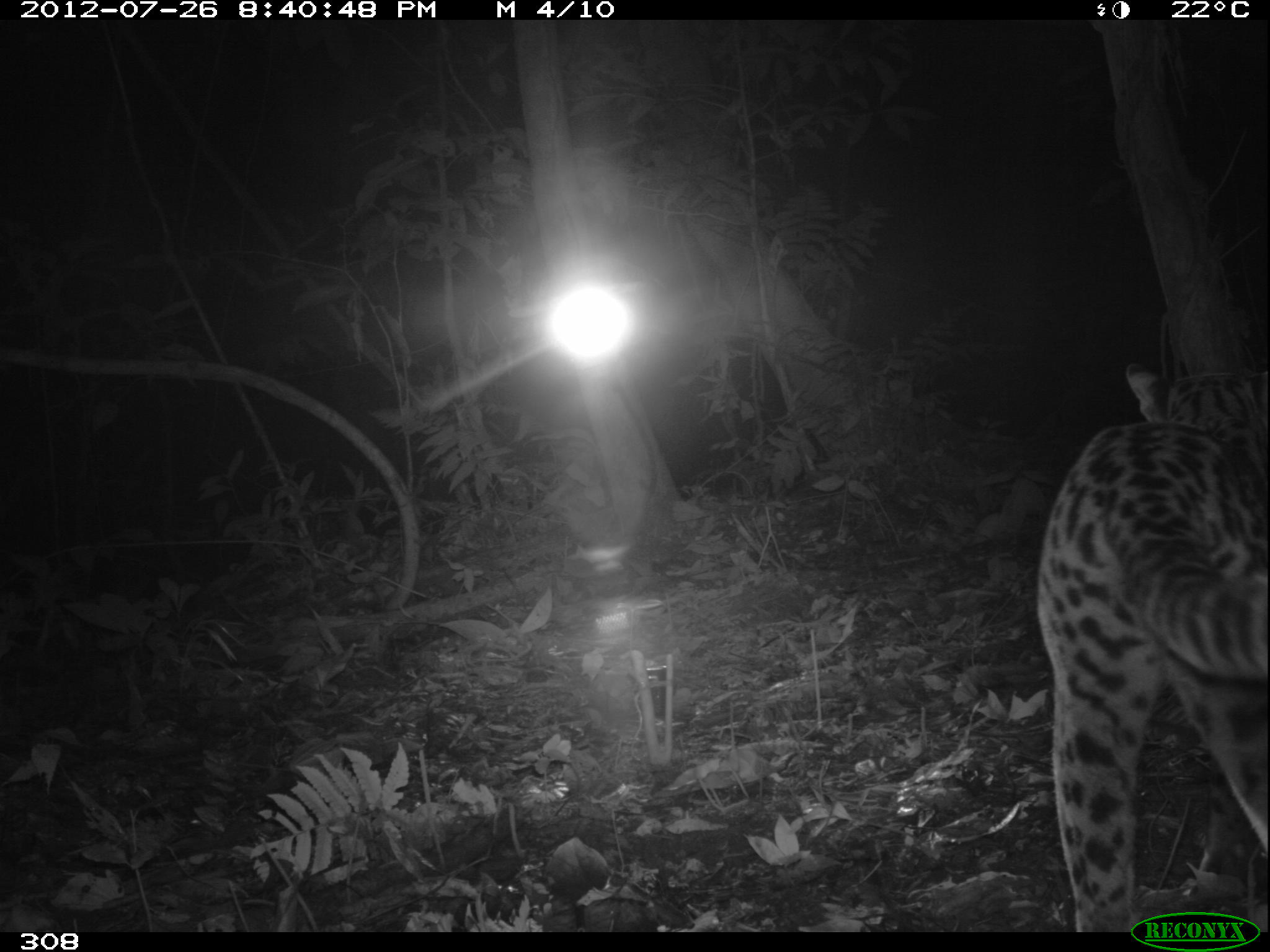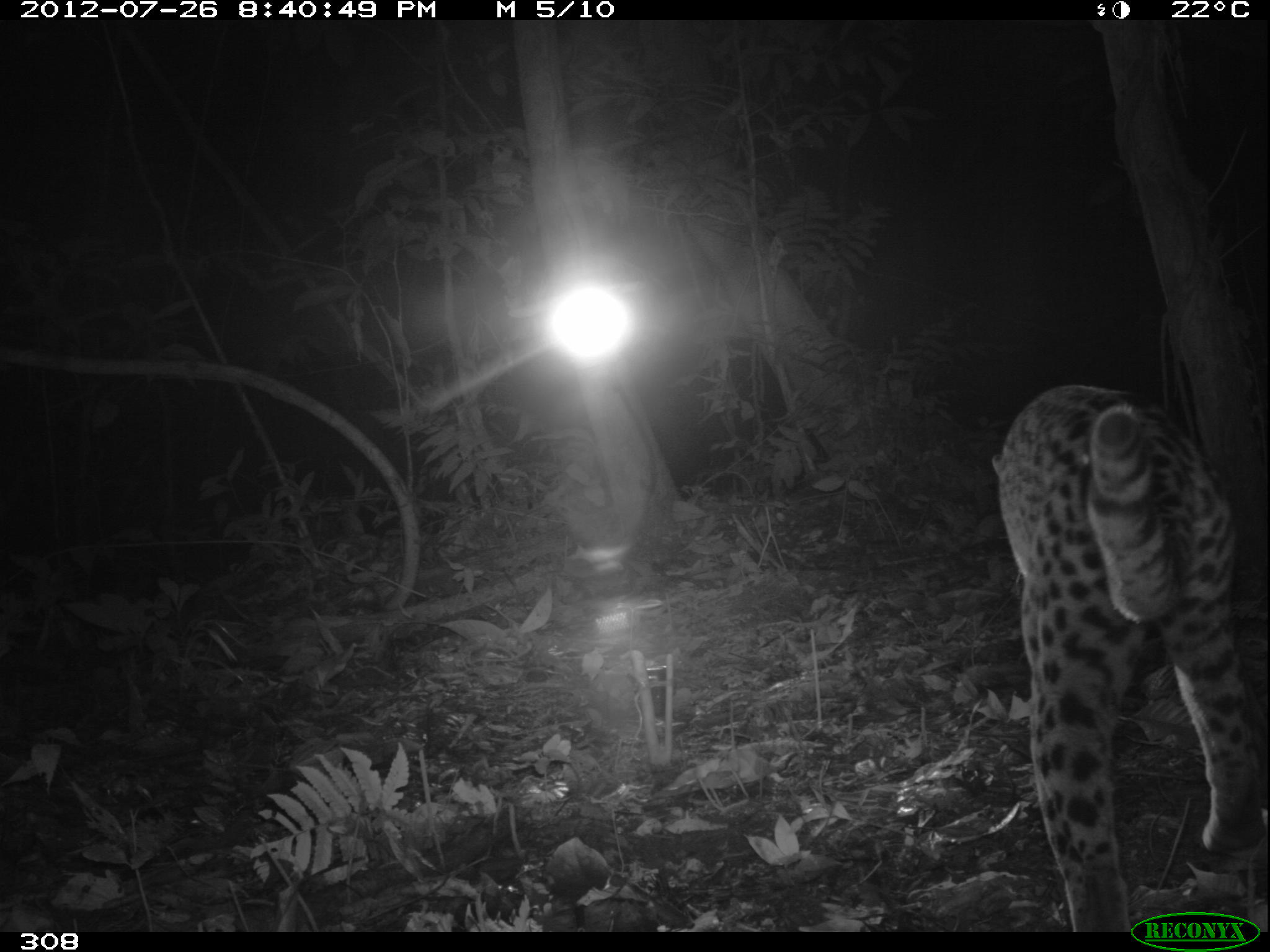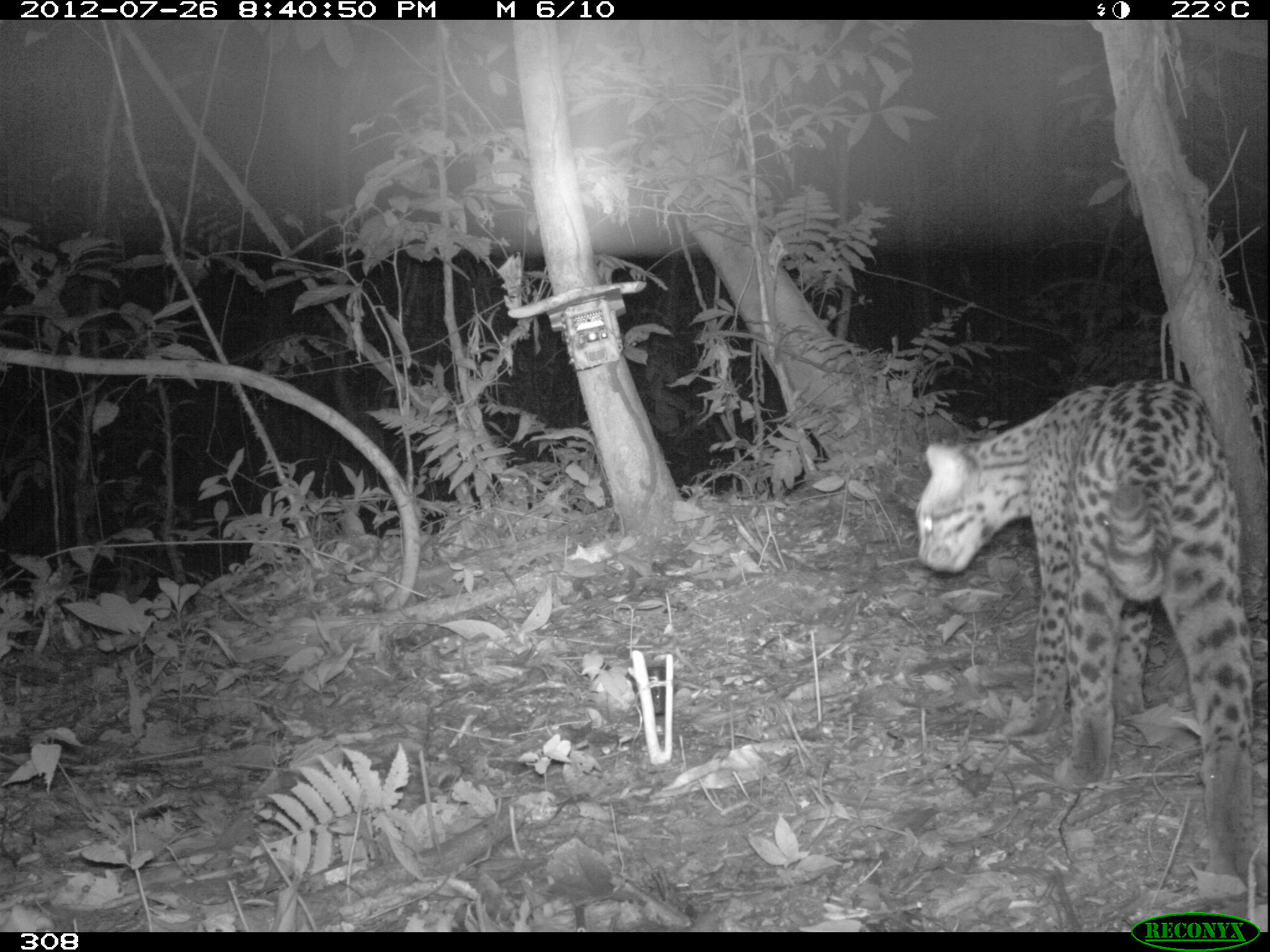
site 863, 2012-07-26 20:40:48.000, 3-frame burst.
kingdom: Animalia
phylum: Chordata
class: Mammalia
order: Carnivora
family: Felidae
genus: Leopardus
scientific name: Leopardus pardalis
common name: ocelot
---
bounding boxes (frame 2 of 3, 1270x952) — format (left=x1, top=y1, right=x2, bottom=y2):
leopardus pardalis: (left=984, top=382, right=1262, bottom=931)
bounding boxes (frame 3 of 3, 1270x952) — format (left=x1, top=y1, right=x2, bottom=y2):
leopardus pardalis: (left=917, top=382, right=1258, bottom=894)